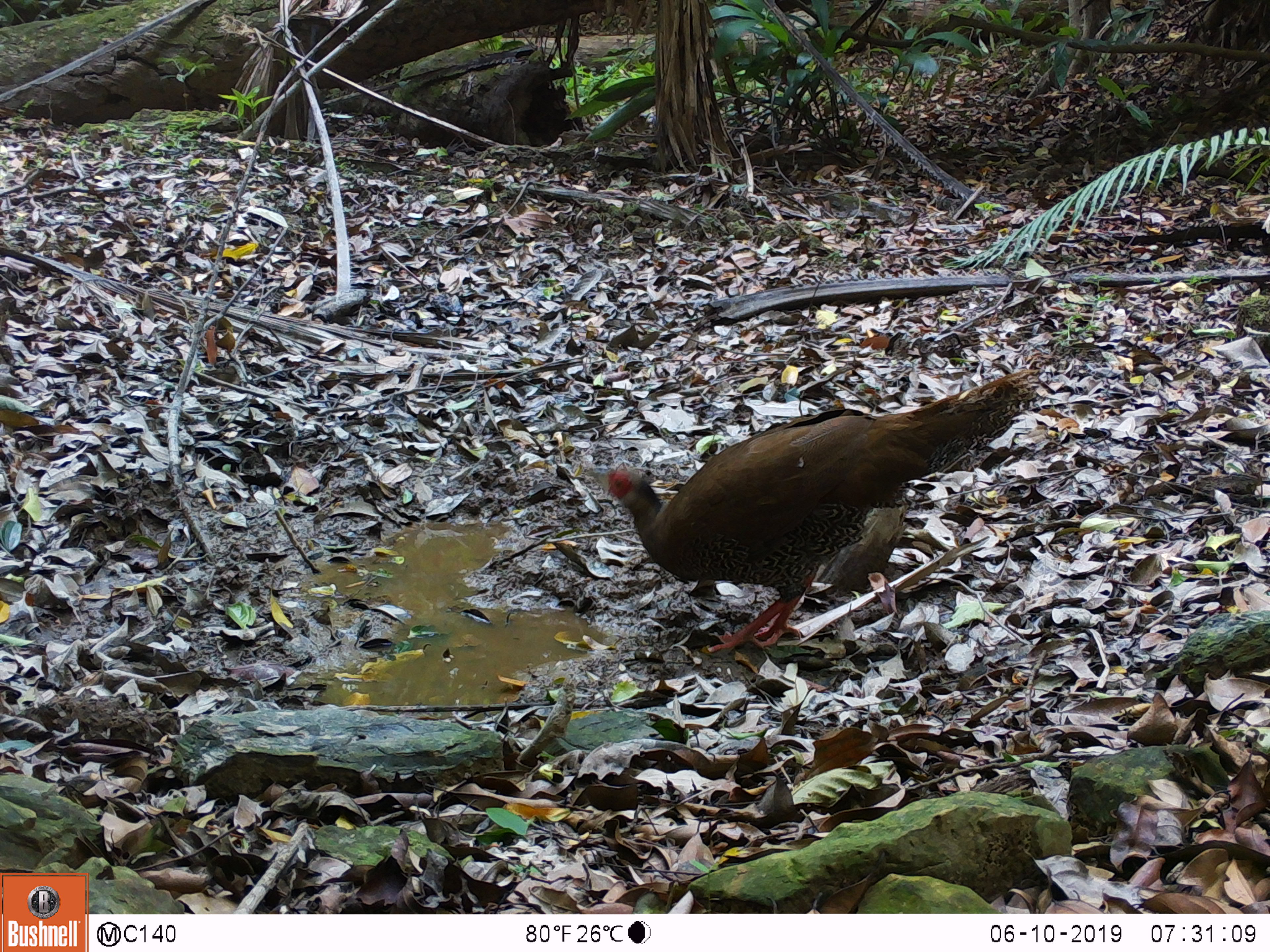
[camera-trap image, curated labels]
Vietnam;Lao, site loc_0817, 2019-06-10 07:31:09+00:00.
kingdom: Animalia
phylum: Chordata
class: Aves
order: Galliformes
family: Phasianidae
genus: Lophura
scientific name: Lophura nycthemera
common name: silver pheasant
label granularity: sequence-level